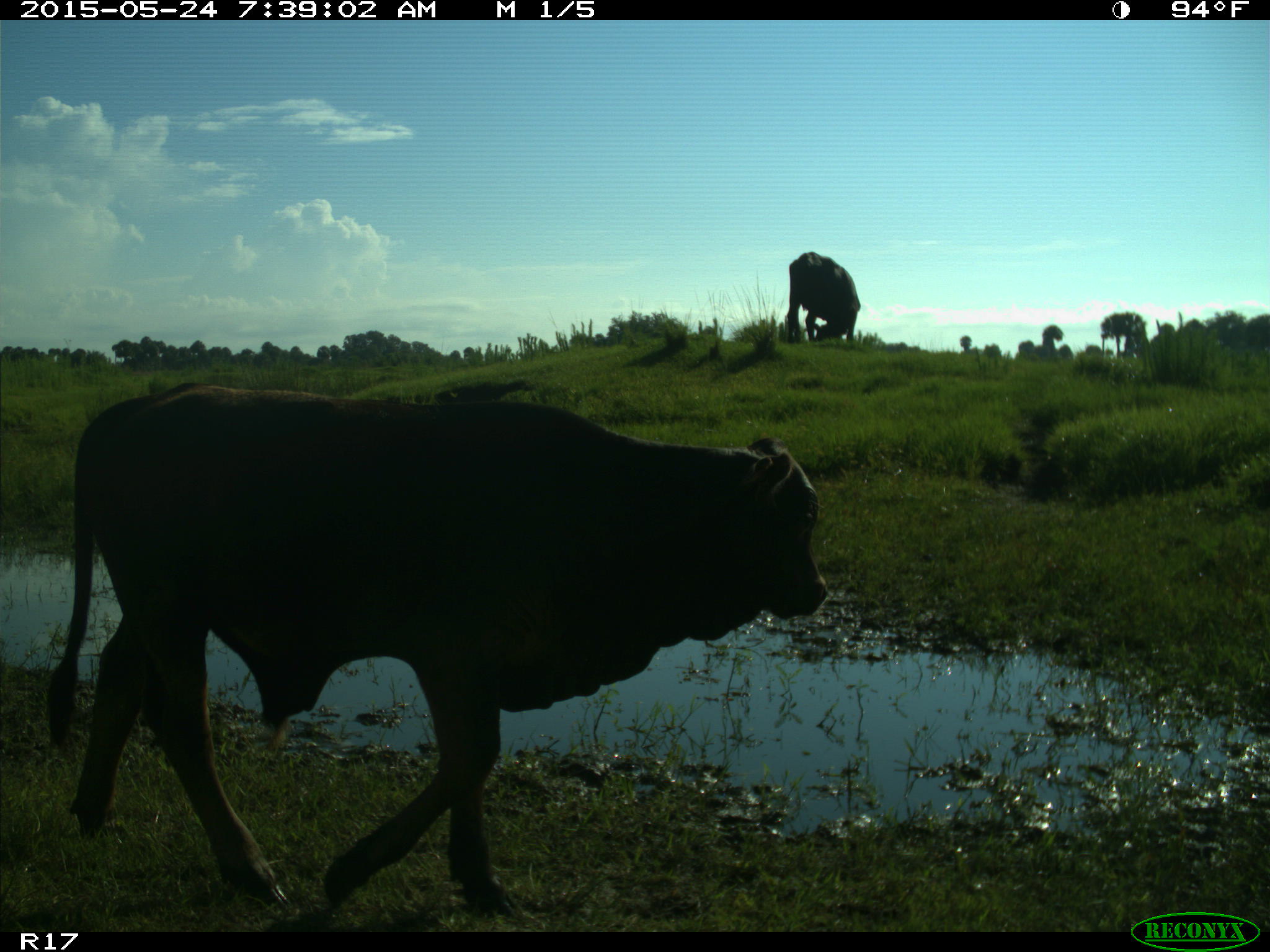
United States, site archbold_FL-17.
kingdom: Animalia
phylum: Chordata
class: Mammalia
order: Artiodactyla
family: Bovidae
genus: Bos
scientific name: Bos taurus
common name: domestic cow